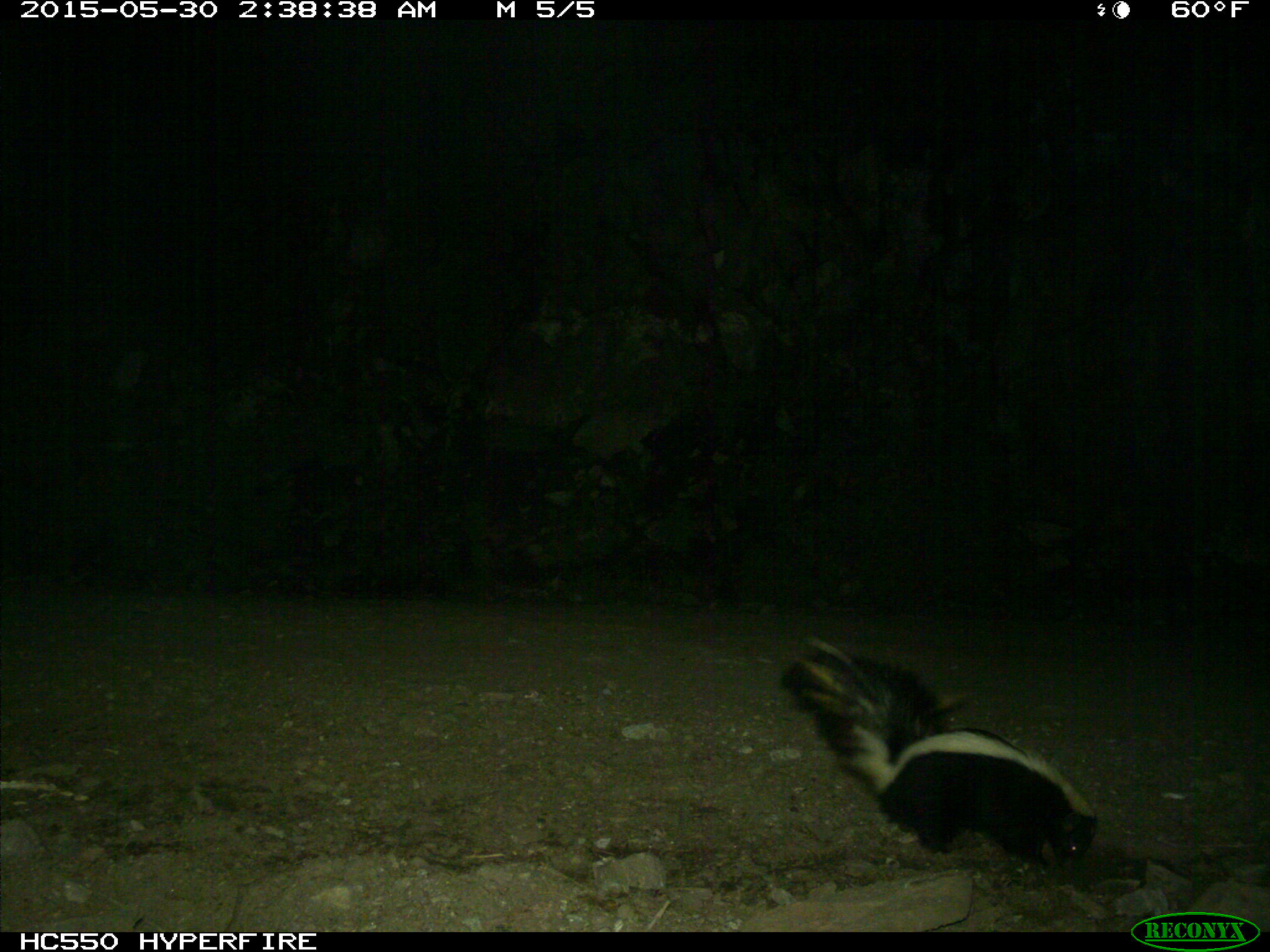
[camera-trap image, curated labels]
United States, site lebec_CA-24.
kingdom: Animalia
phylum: Chordata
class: Mammalia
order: Carnivora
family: Mephitidae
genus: Mephitis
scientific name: Mephitis mephitis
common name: striped skunk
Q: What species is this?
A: Mephitis mephitis (striped skunk).